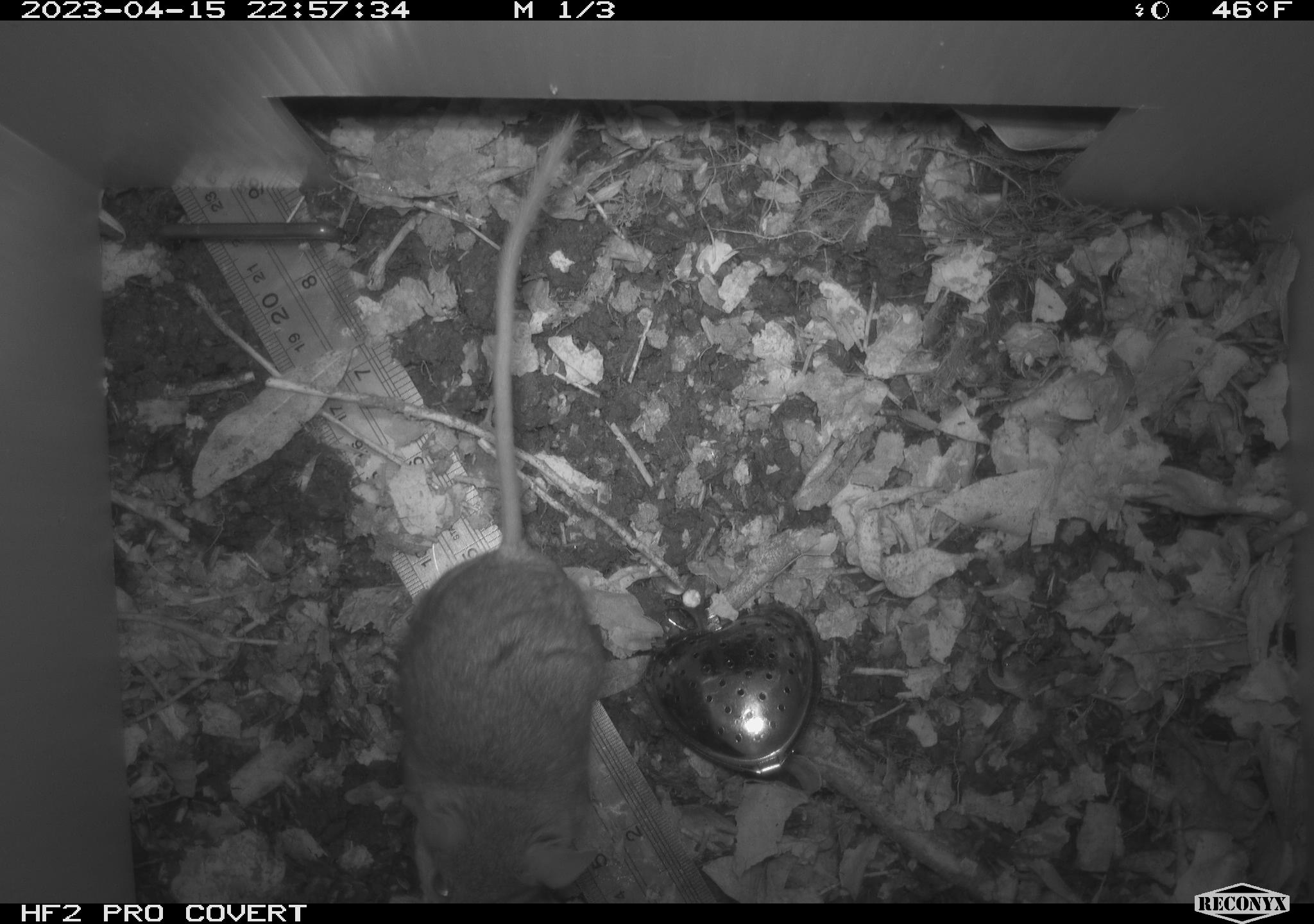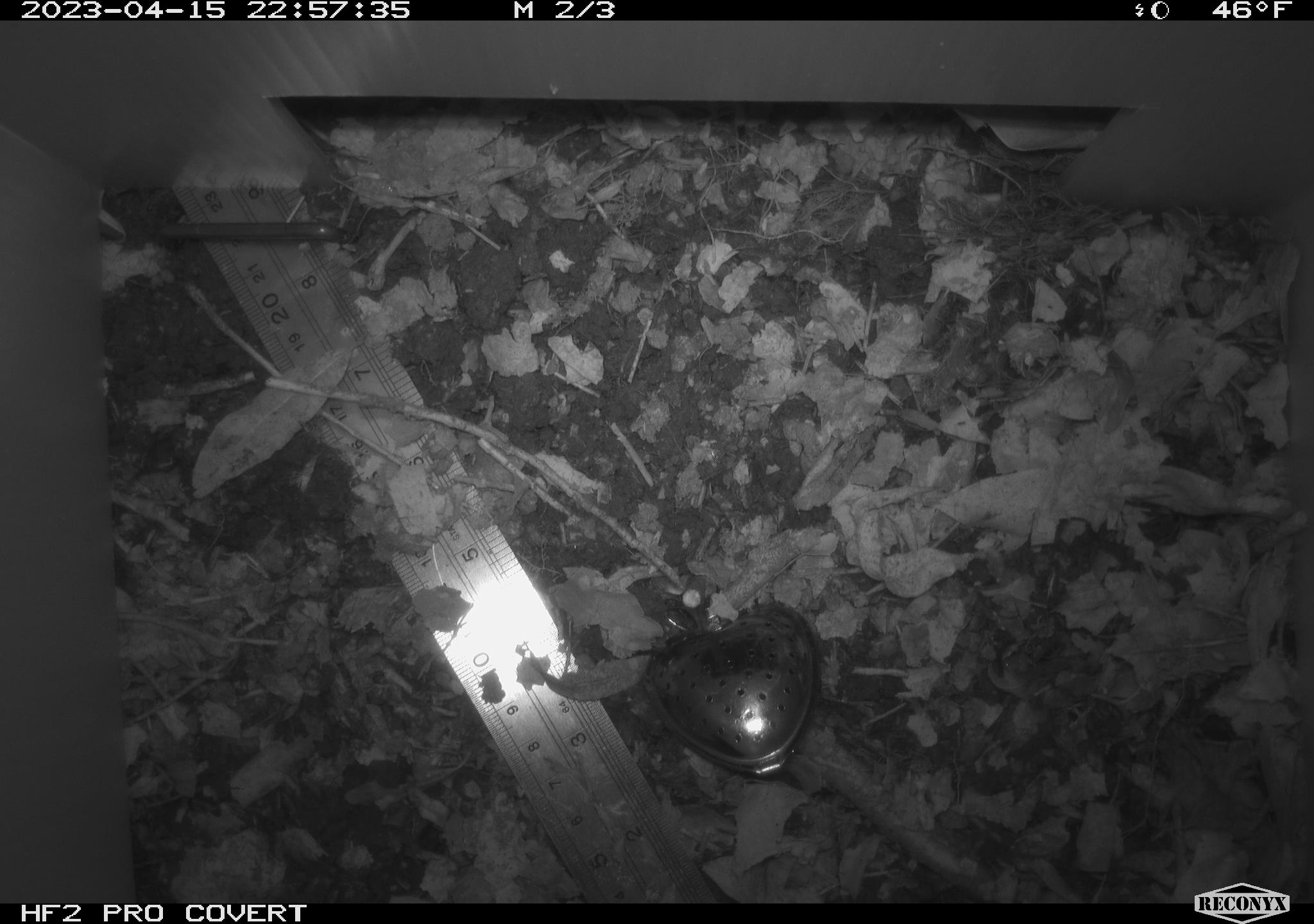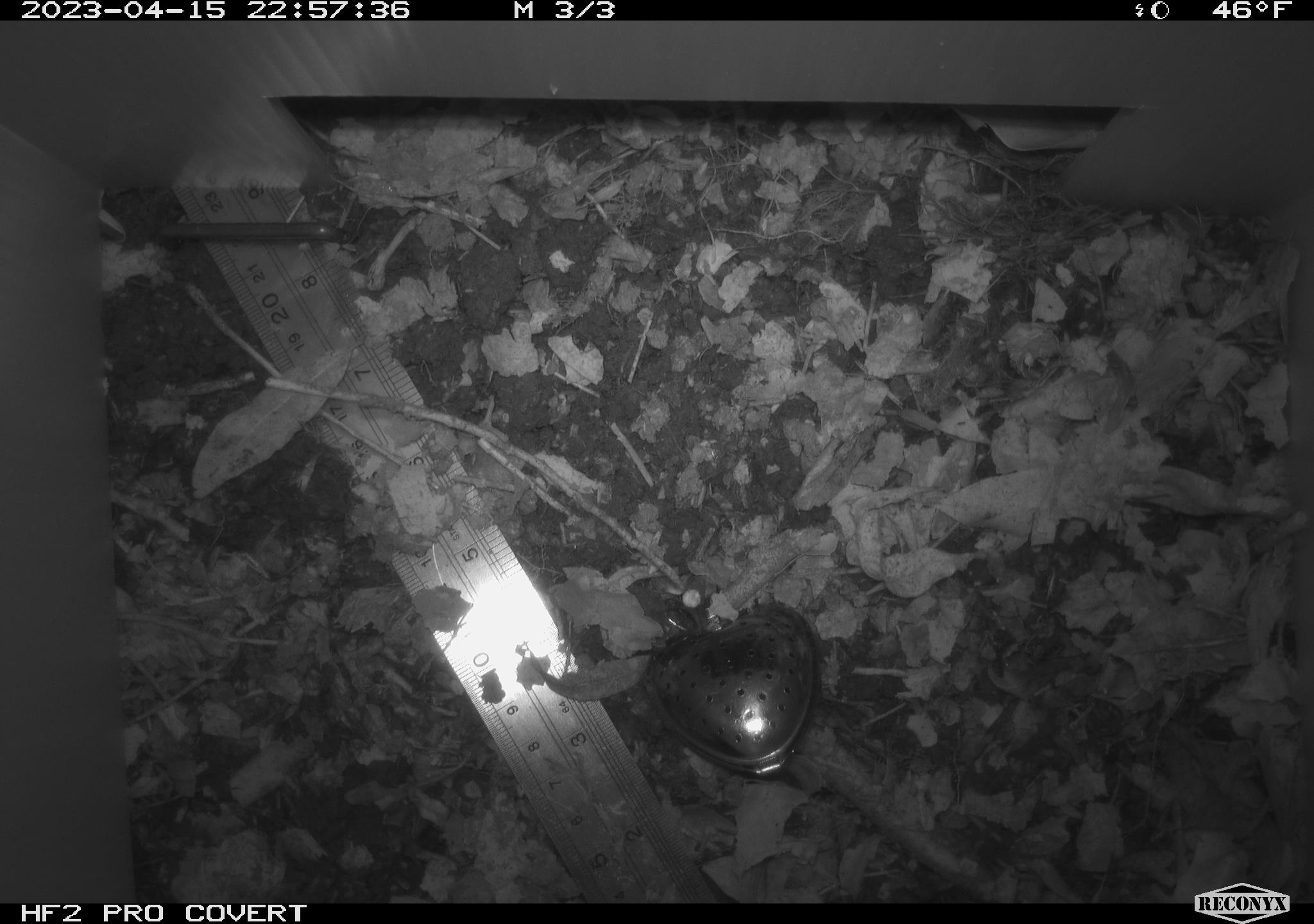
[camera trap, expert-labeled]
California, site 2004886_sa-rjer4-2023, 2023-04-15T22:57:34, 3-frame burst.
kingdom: Animalia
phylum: Chordata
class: Mammalia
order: Rodentia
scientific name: Rodentia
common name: mouse species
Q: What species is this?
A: Mouse species (Rodentia).